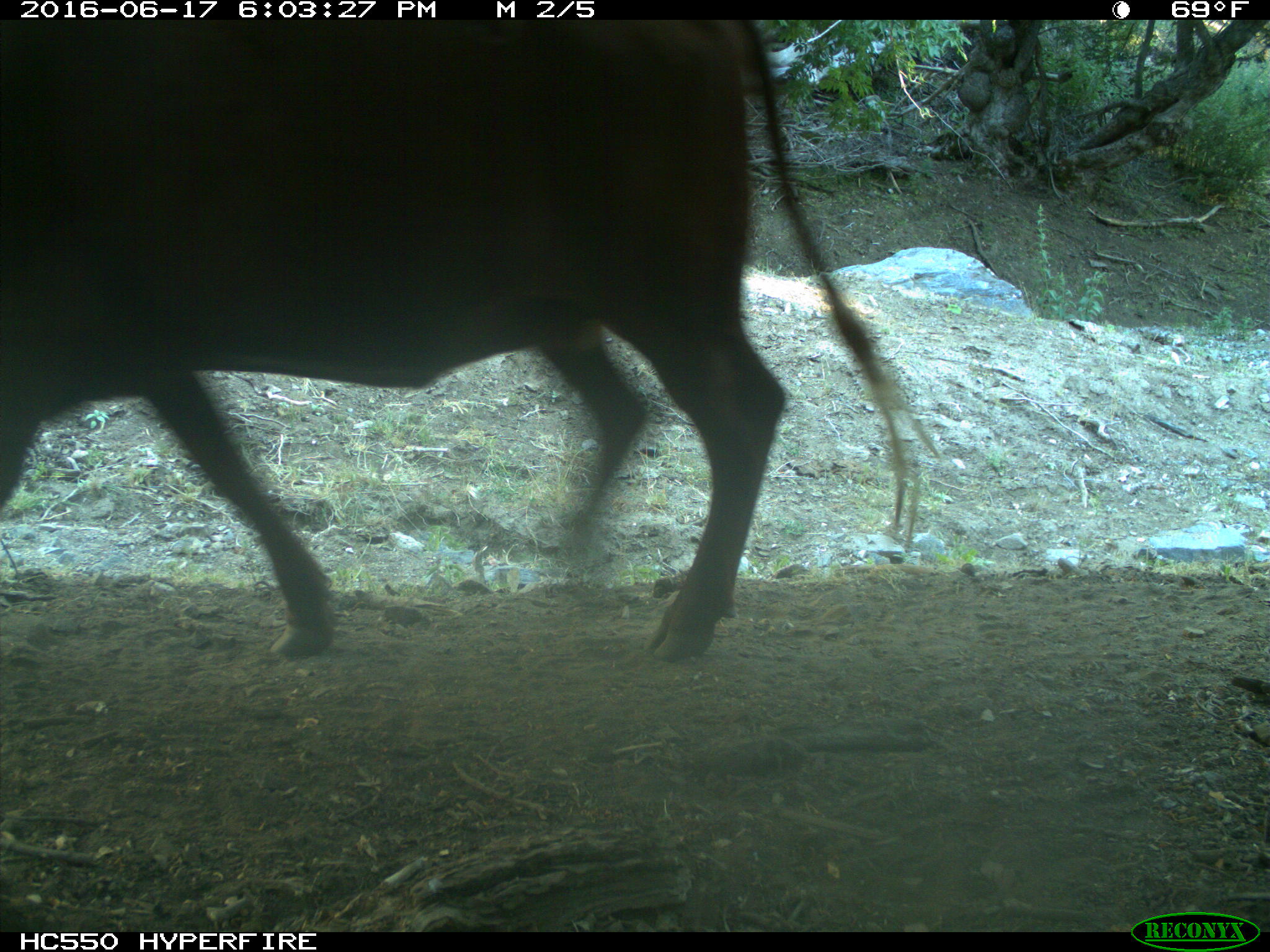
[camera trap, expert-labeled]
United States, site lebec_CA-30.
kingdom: Animalia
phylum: Chordata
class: Mammalia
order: Artiodactyla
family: Bovidae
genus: Bos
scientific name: Bos taurus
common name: domestic cow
Bos taurus (domestic cow).